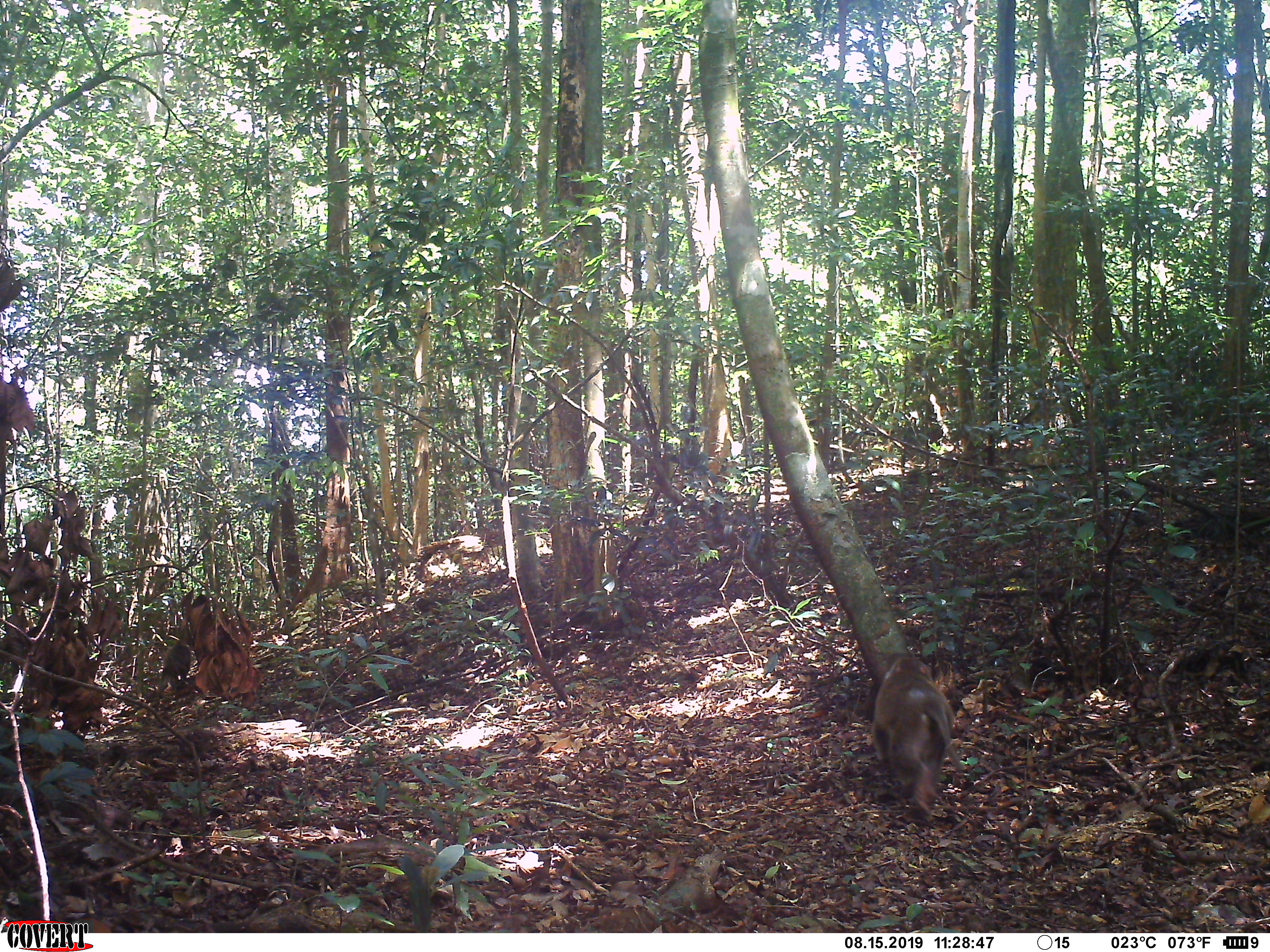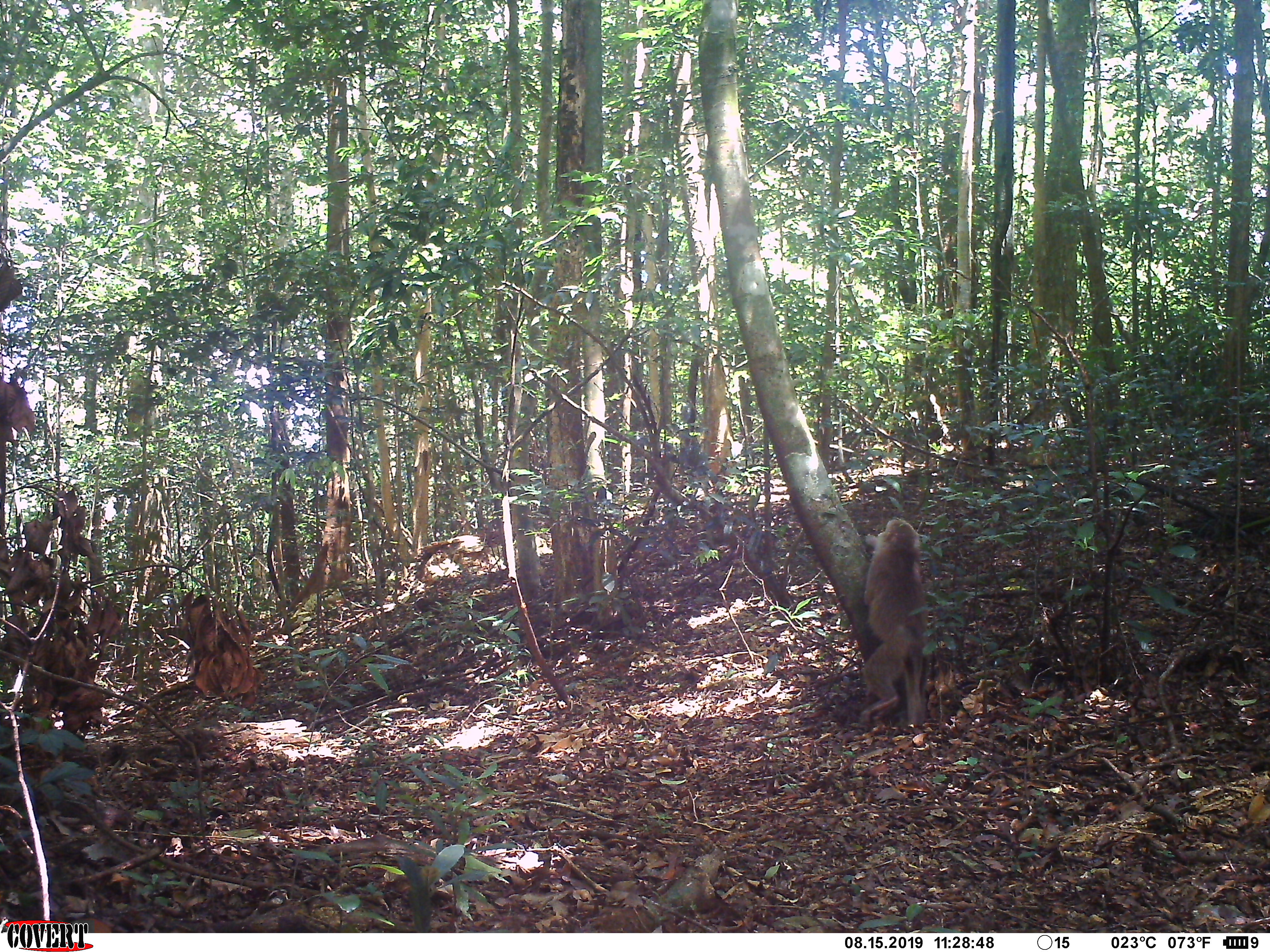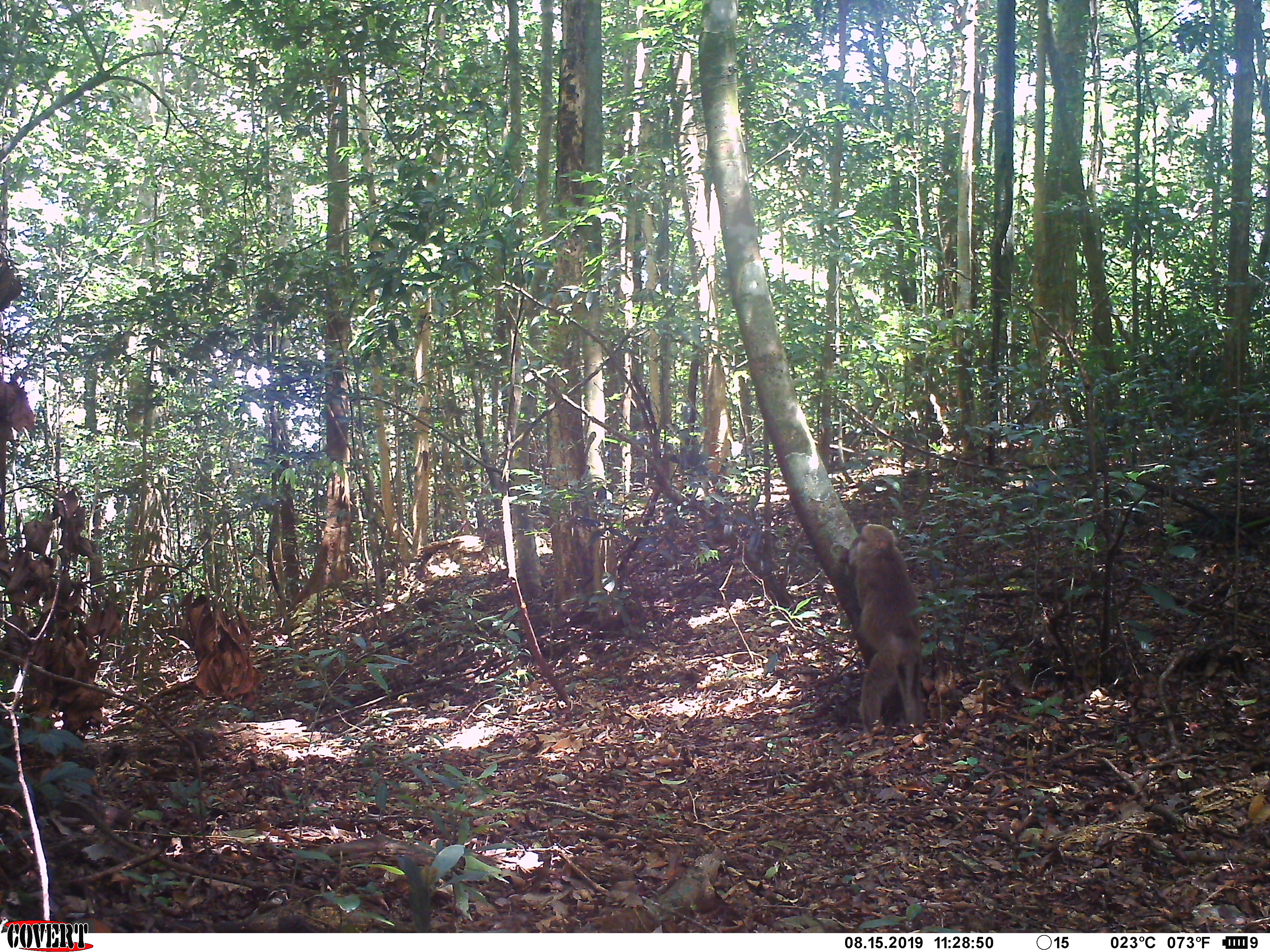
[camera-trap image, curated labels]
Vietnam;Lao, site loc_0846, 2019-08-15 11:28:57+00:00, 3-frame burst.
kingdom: Animalia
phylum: Chordata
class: Mammalia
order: Primates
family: Cercopithecidae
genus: Macaca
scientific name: Macaca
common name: macaque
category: macaque not stump tailed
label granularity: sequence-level